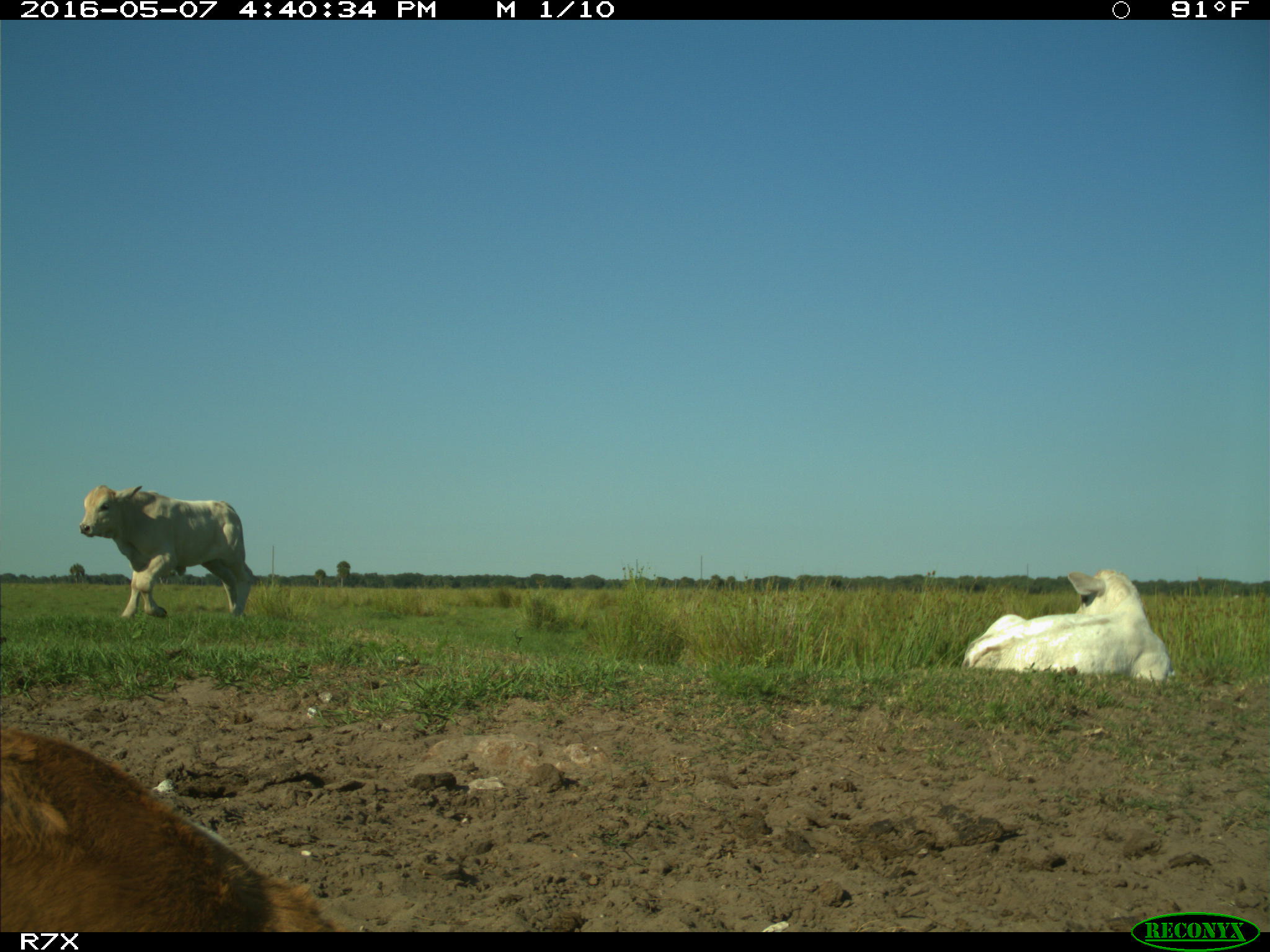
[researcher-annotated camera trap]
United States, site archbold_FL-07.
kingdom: Animalia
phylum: Chordata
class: Mammalia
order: Artiodactyla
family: Bovidae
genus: Bos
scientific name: Bos taurus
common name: domestic cow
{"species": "Bos taurus (domestic cow)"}